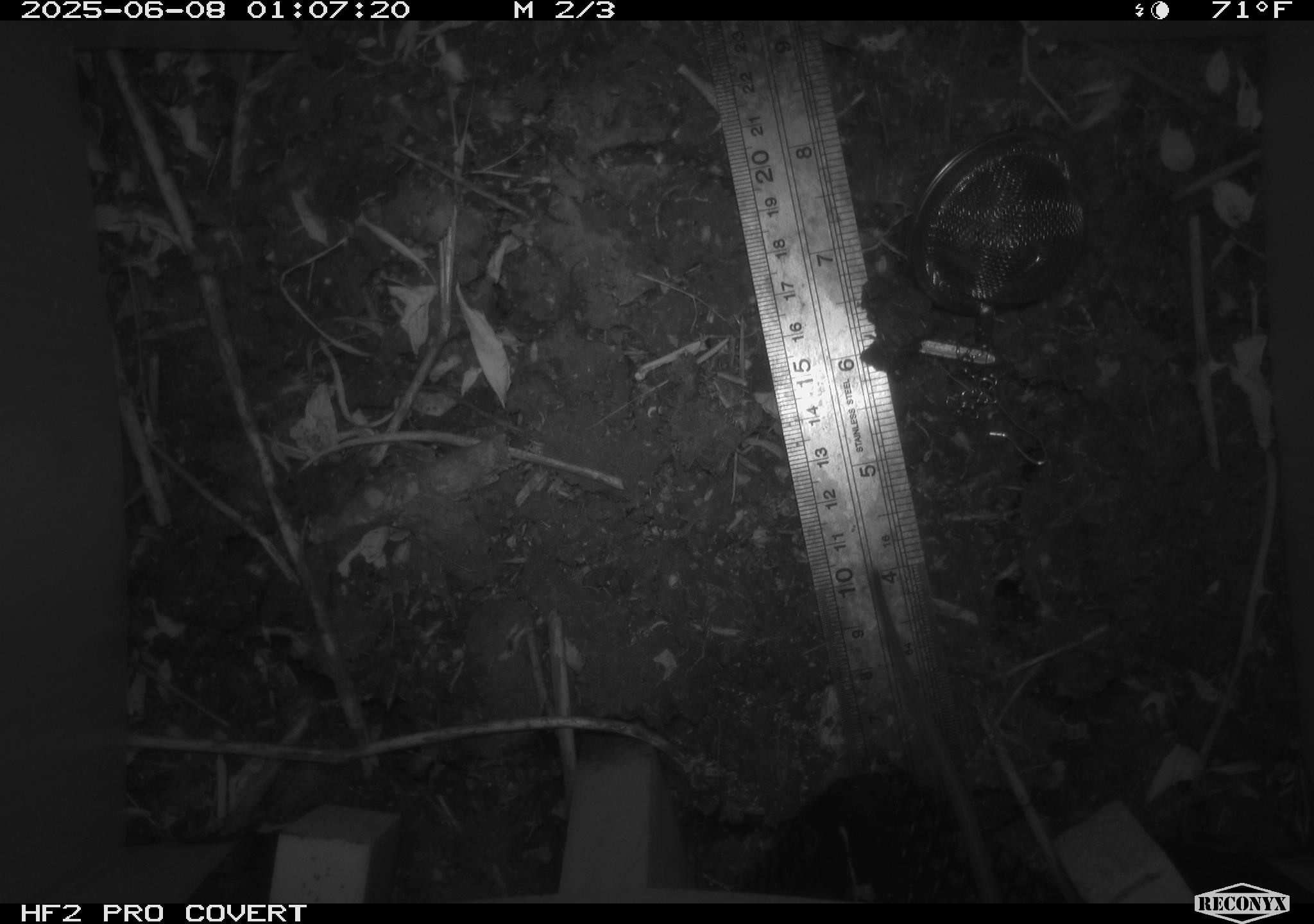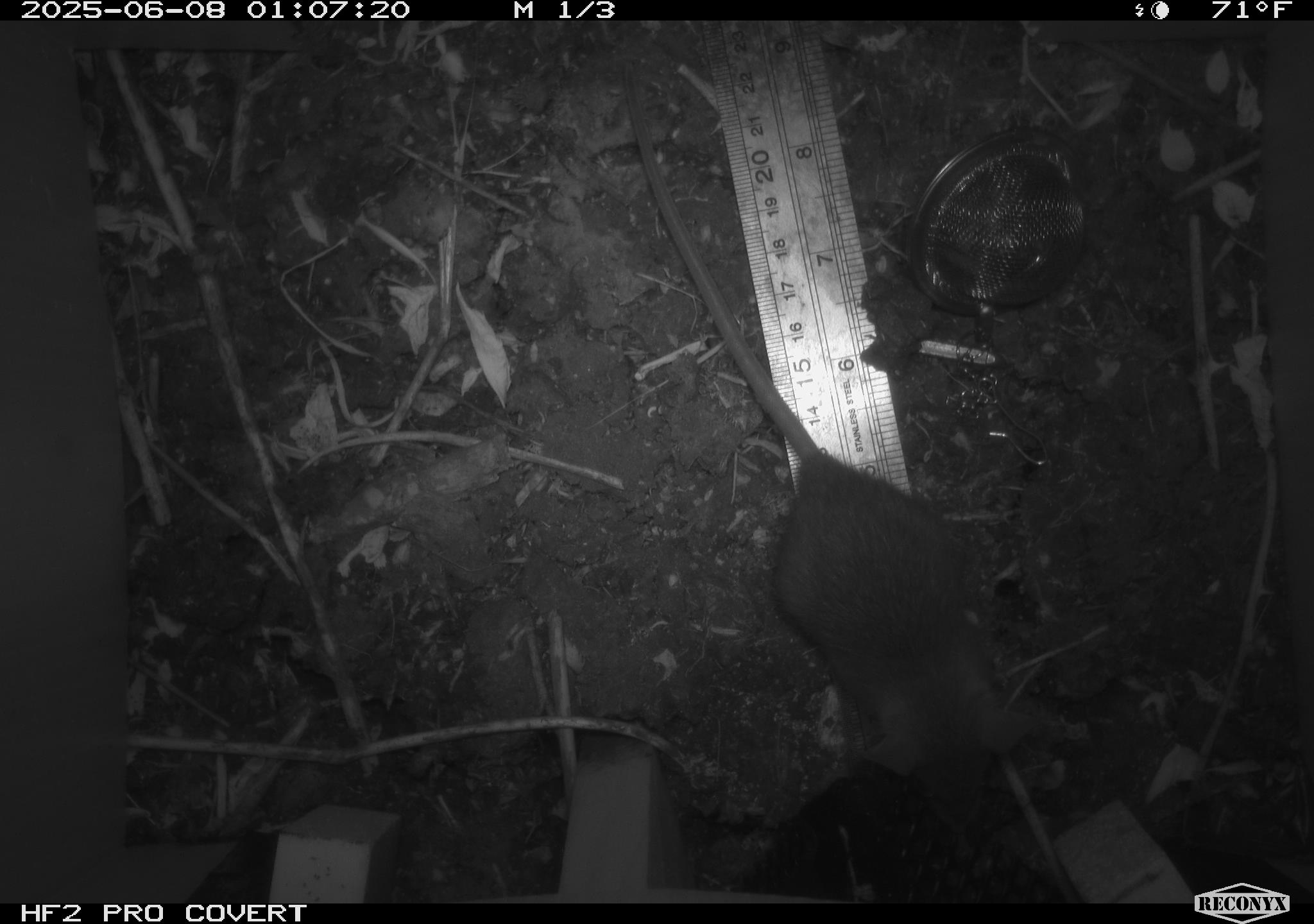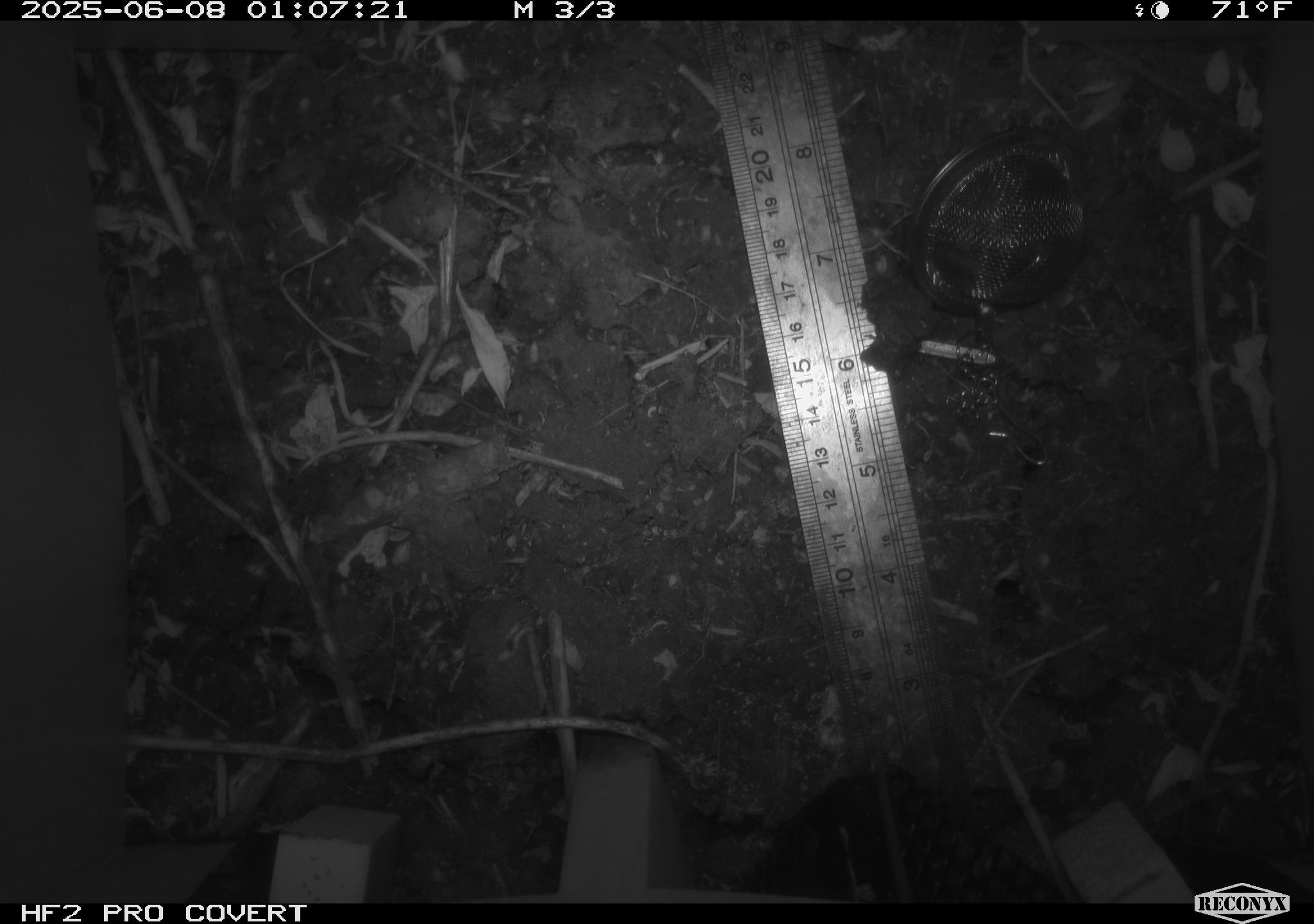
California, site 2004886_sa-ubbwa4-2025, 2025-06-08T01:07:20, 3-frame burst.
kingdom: Animalia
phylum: Chordata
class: Mammalia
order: Rodentia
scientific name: Rodentia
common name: rodent